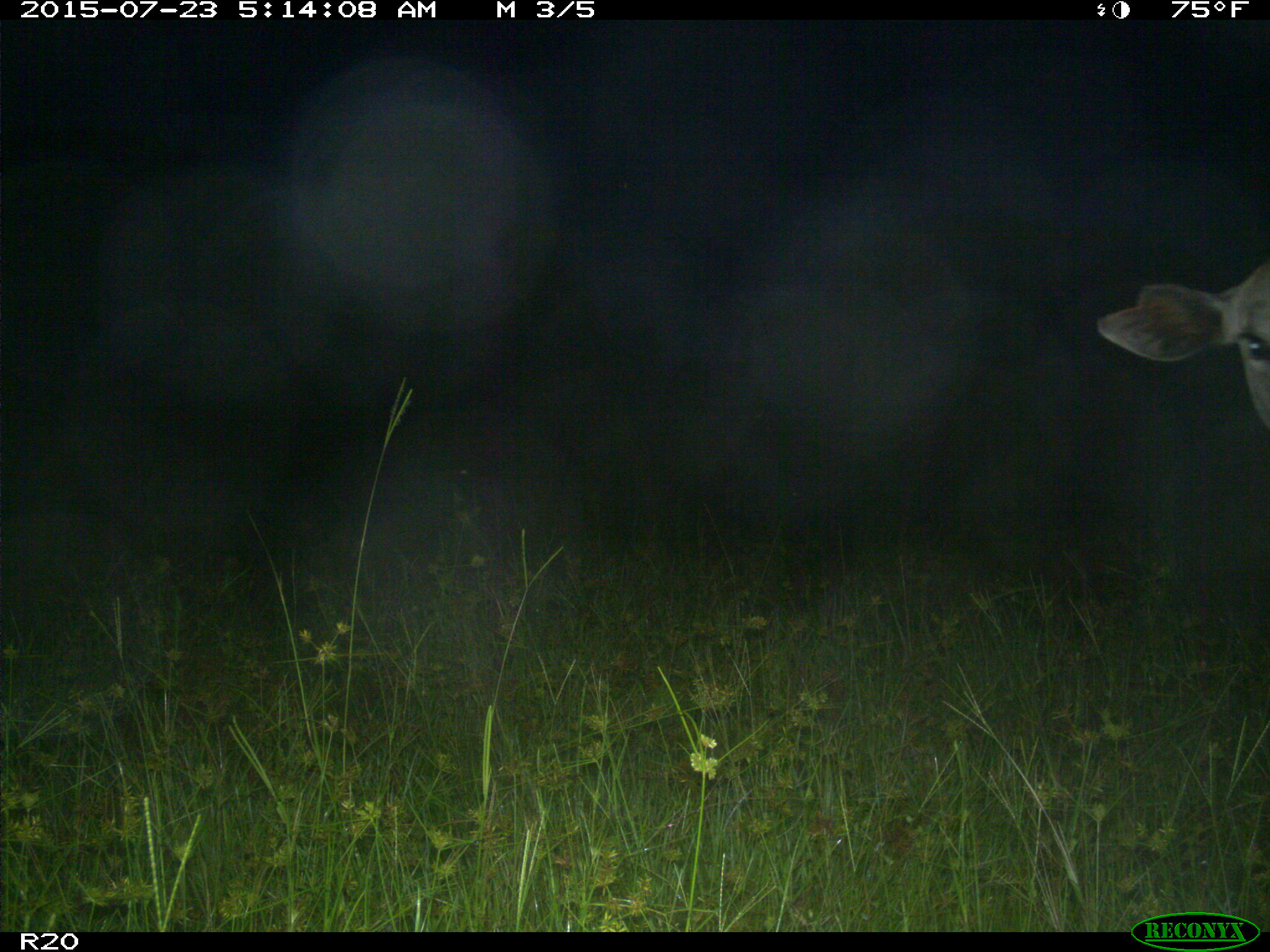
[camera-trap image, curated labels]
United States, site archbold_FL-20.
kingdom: Animalia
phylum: Chordata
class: Mammalia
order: Artiodactyla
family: Bovidae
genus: Bos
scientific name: Bos taurus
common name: domestic cow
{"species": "Bos taurus (domestic cow)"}